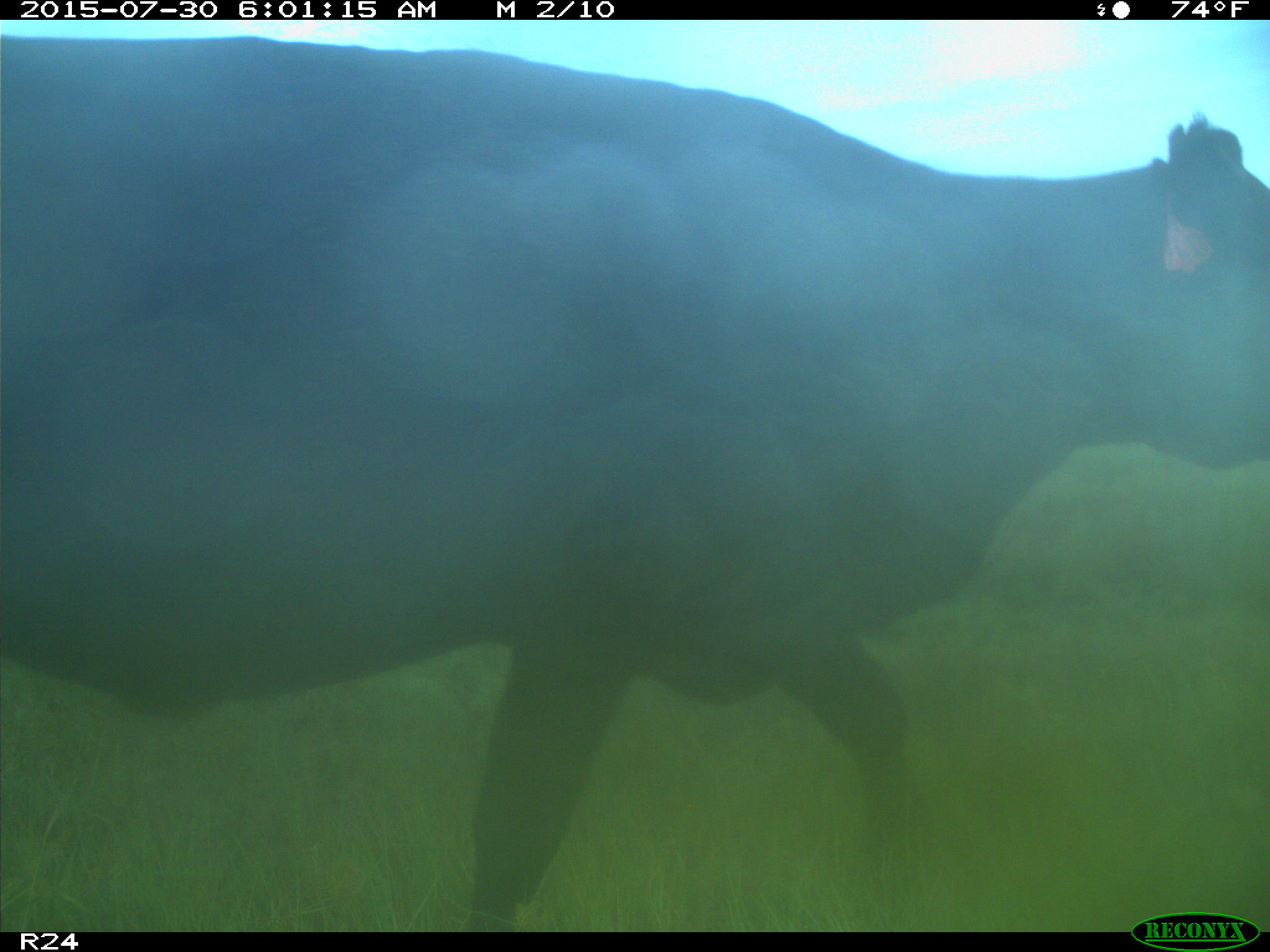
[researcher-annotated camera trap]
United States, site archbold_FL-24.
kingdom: Animalia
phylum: Chordata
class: Mammalia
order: Artiodactyla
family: Bovidae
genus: Bos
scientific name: Bos taurus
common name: domestic cow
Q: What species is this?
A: Bos taurus (domestic cow).